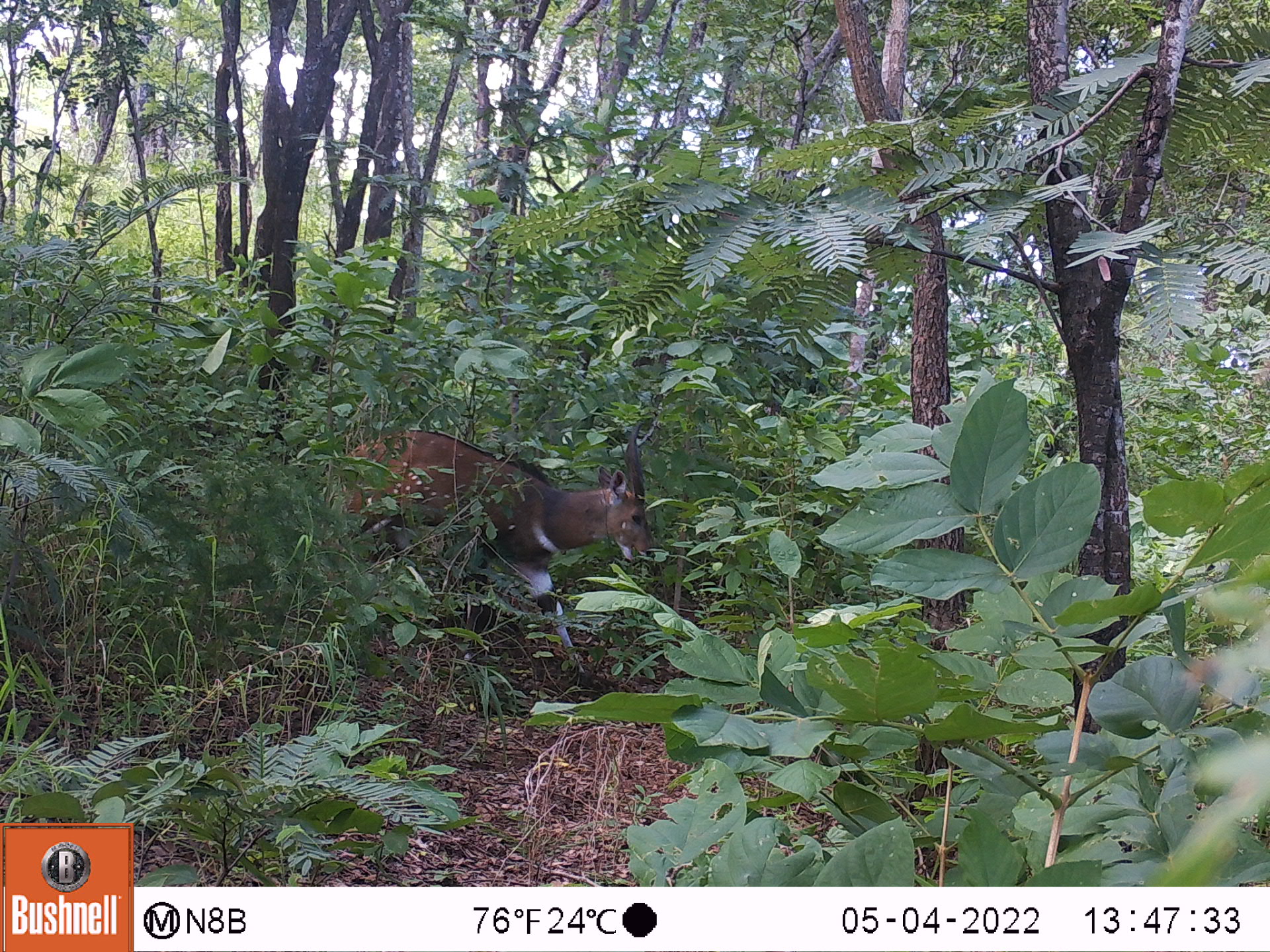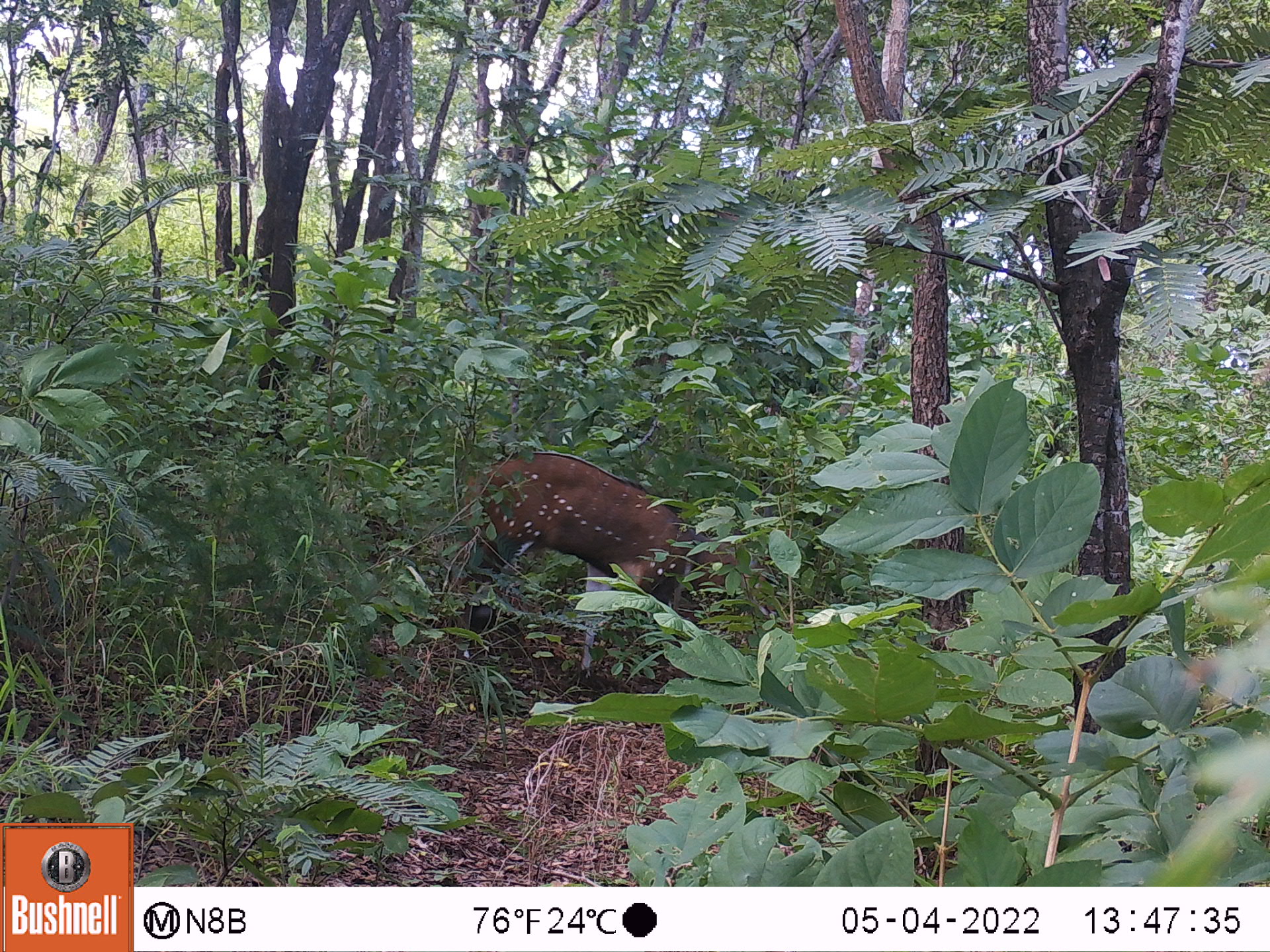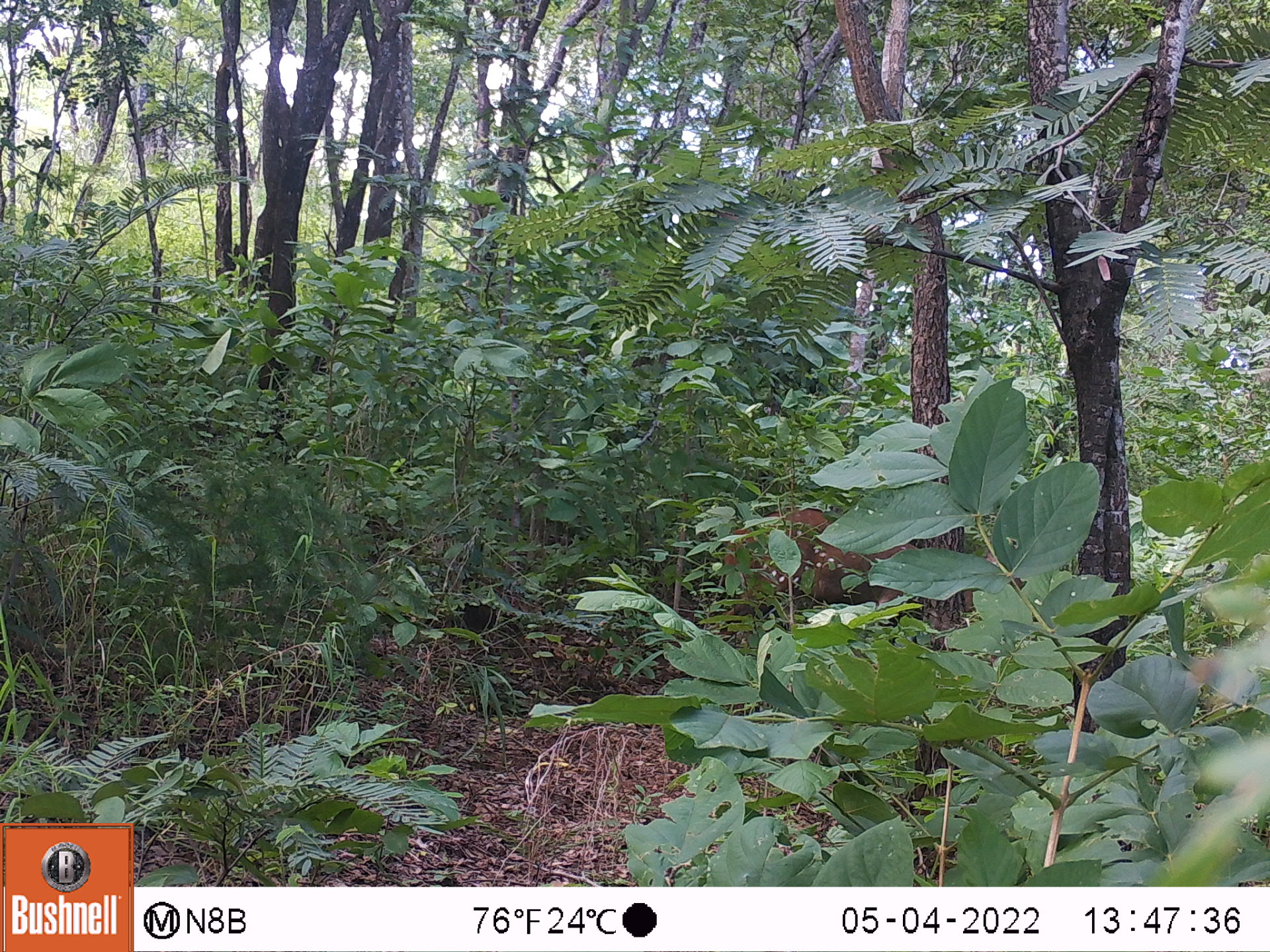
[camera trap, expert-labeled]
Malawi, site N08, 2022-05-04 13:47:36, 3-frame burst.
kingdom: Animalia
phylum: Chordata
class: Mammalia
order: Artiodactyla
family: Bovidae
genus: Tragelaphus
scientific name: Tragelaphus sylvaticus sylvaticus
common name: cape bushbuck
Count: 1.